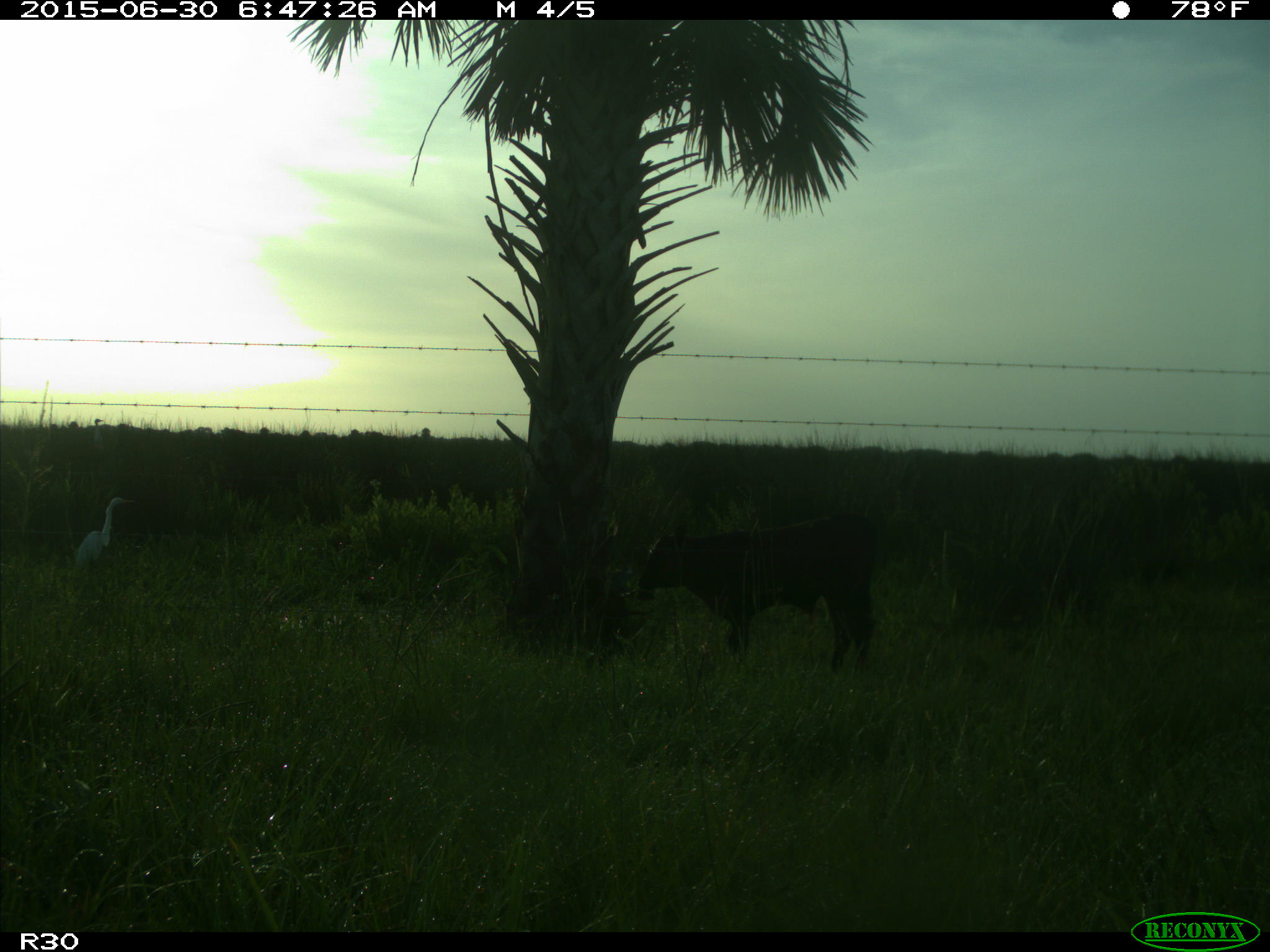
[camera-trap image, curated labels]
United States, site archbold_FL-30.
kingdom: Animalia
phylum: Chordata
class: Mammalia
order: Artiodactyla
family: Bovidae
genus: Bos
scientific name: Bos taurus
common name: domestic cow